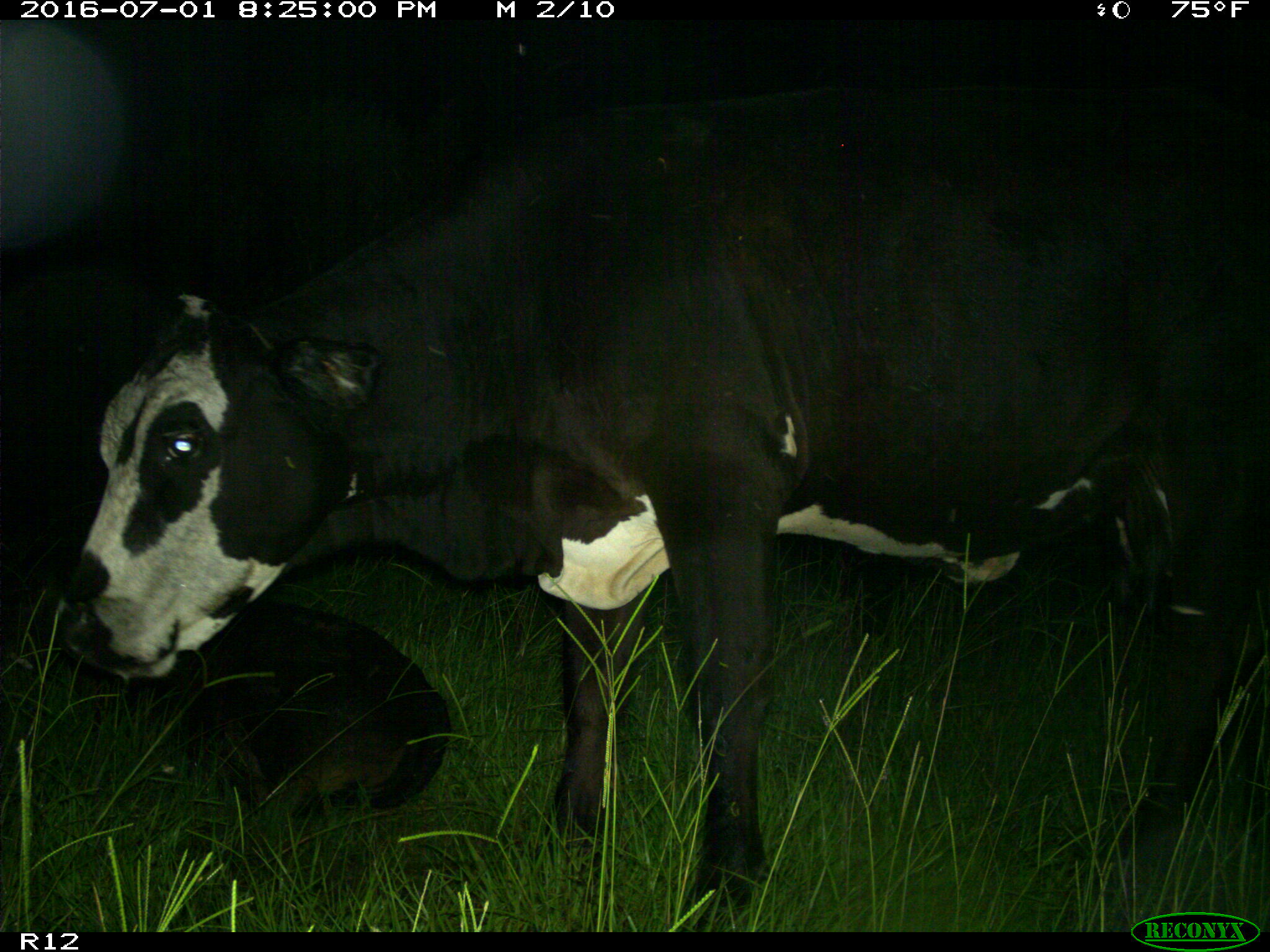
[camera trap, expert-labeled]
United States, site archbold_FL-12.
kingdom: Animalia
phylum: Chordata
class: Mammalia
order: Artiodactyla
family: Bovidae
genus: Bos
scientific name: Bos taurus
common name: domestic cow